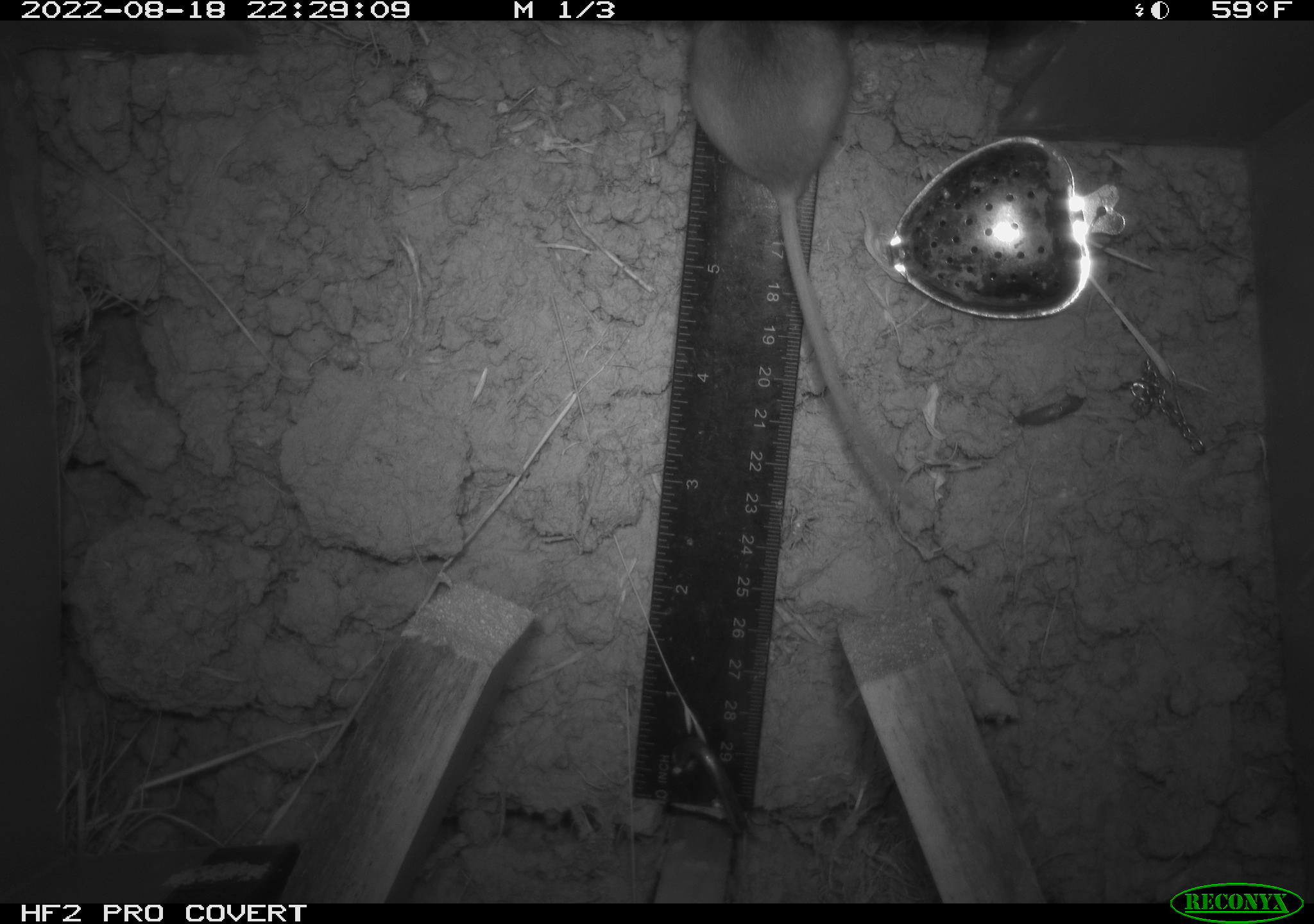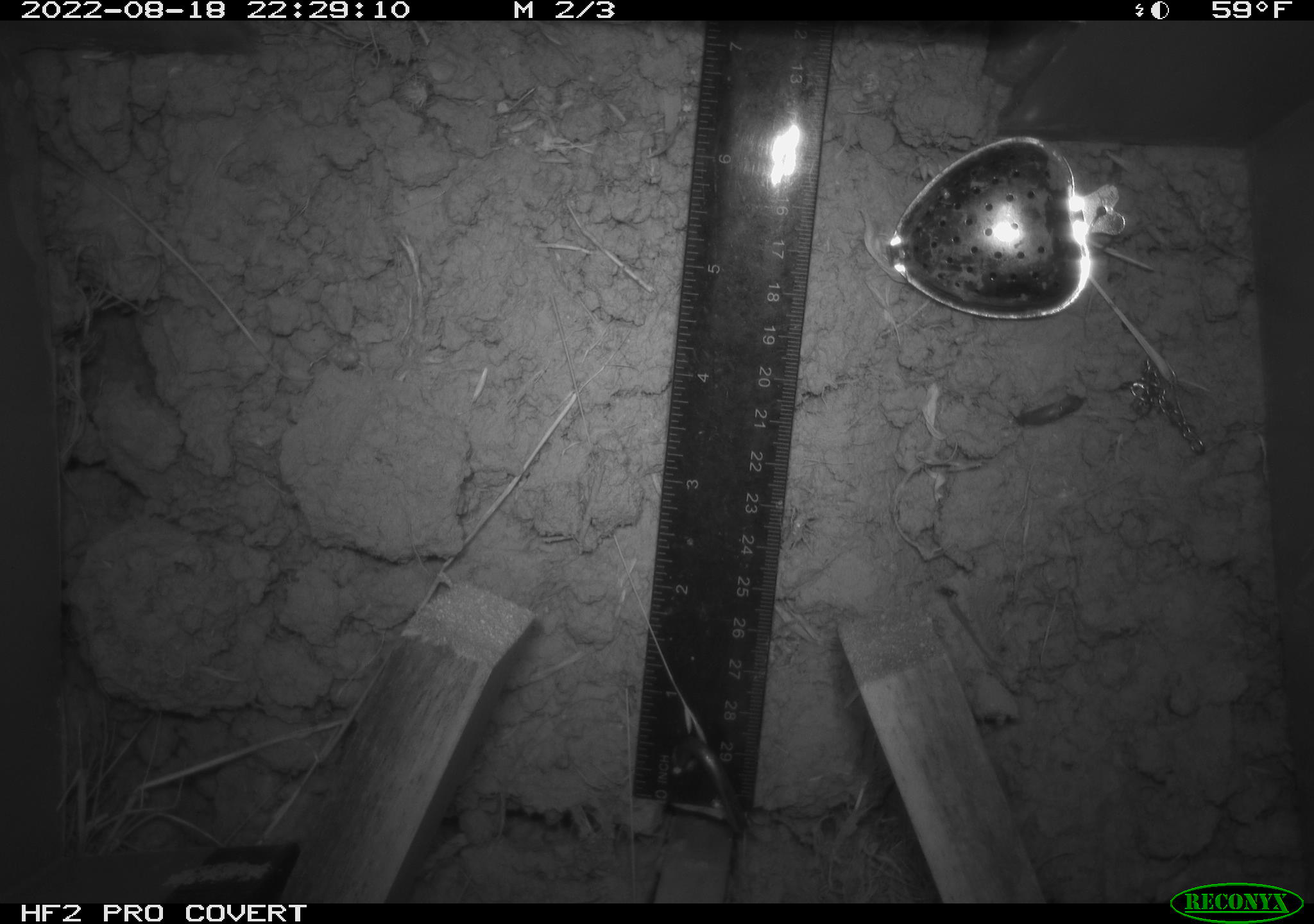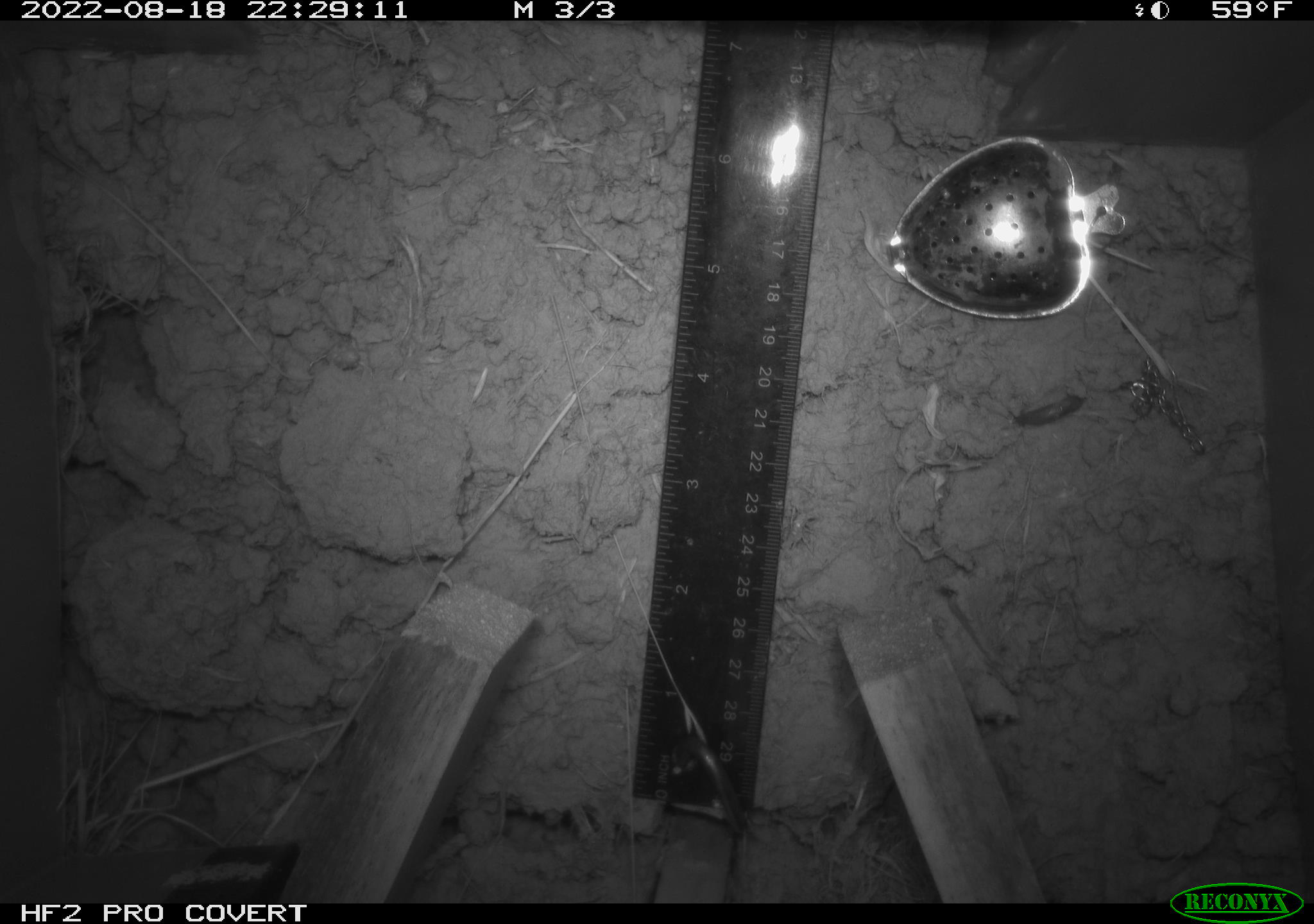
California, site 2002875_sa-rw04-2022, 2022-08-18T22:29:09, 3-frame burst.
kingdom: Animalia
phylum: Chordata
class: Mammalia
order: Rodentia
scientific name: Rodentia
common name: mouse species